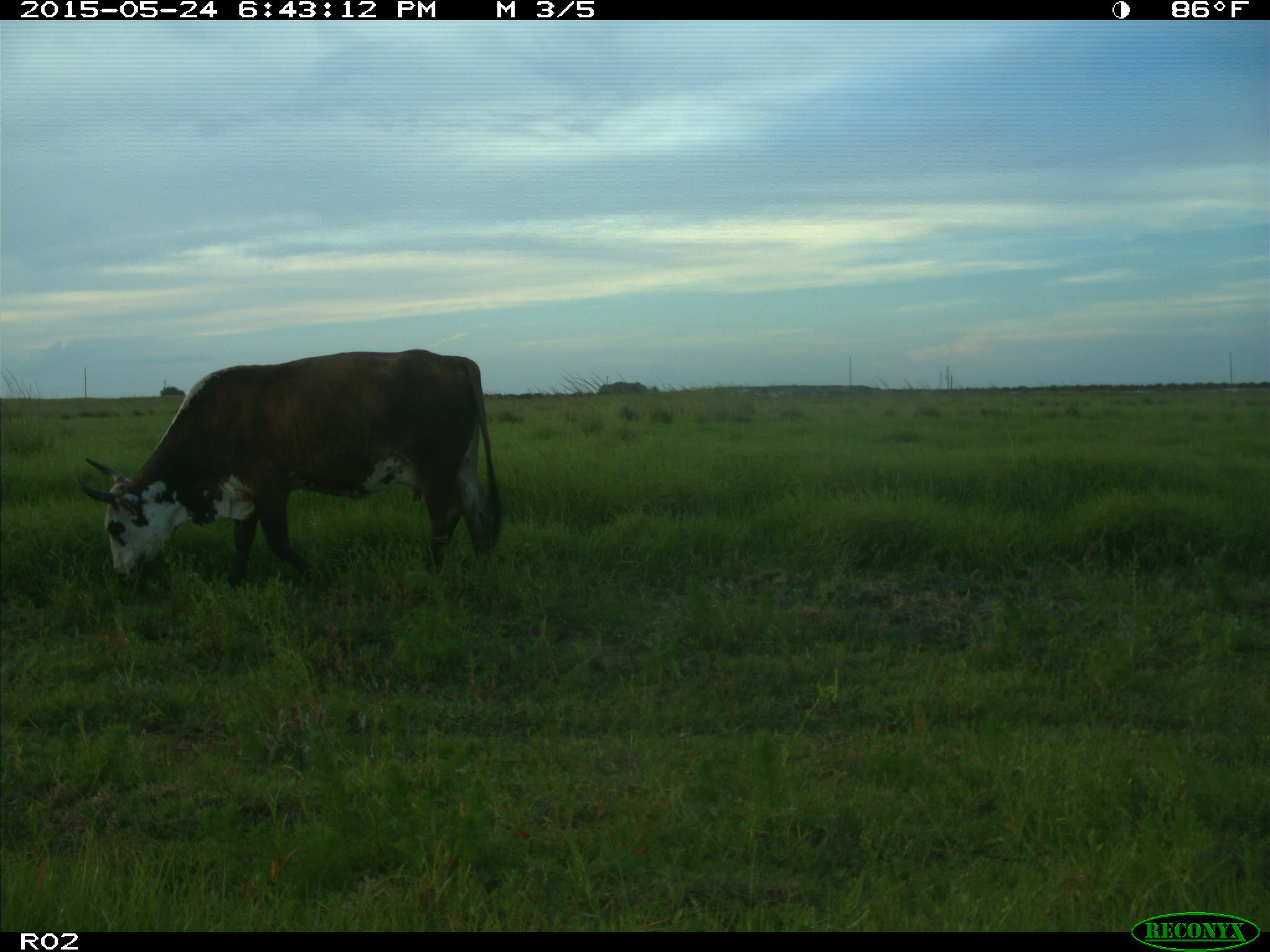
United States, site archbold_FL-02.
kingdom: Animalia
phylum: Chordata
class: Mammalia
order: Artiodactyla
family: Bovidae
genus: Bos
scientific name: Bos taurus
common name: domestic cow